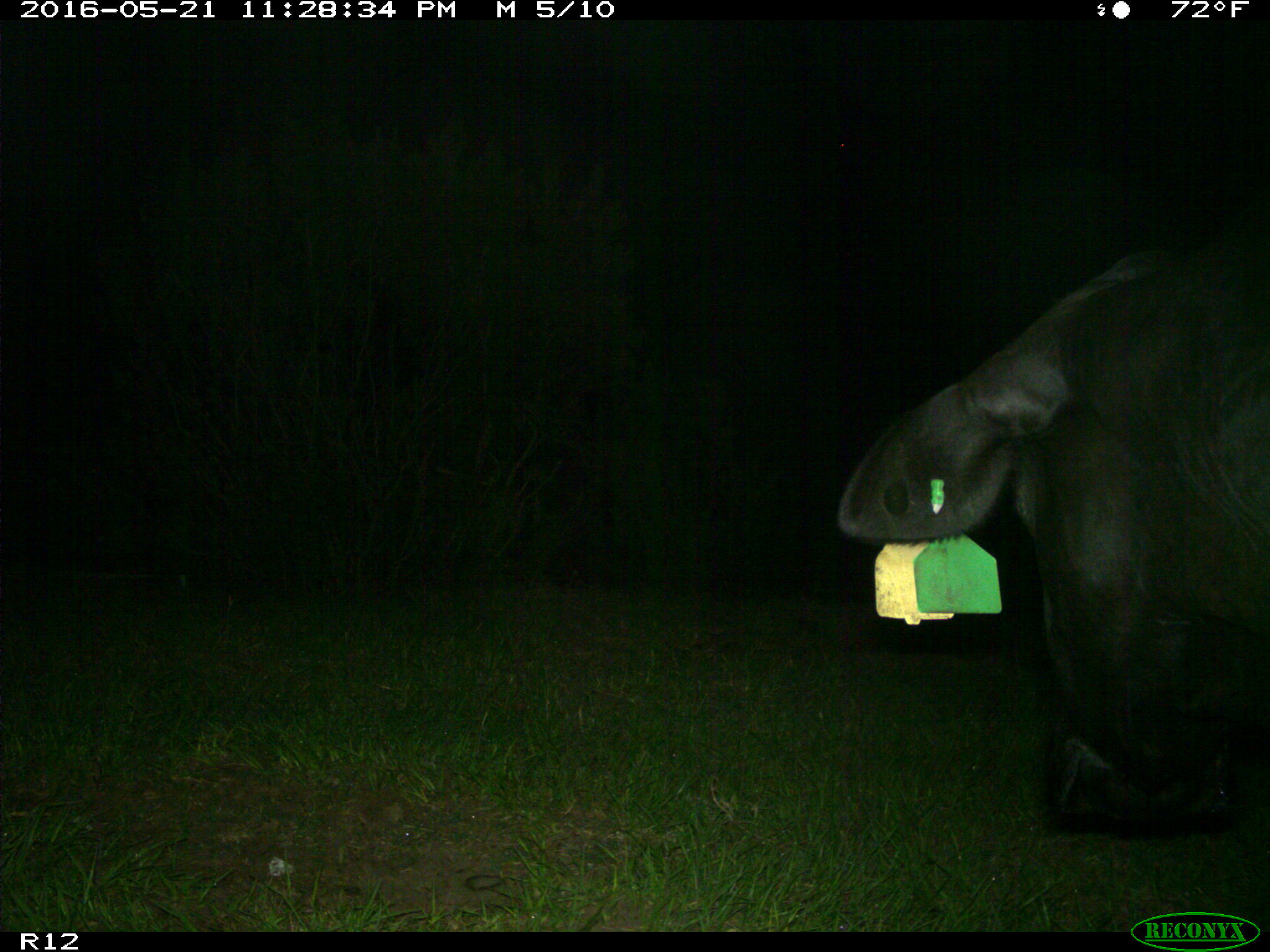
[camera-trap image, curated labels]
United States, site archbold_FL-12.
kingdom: Animalia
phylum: Chordata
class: Mammalia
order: Artiodactyla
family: Bovidae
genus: Bos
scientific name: Bos taurus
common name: domestic cow